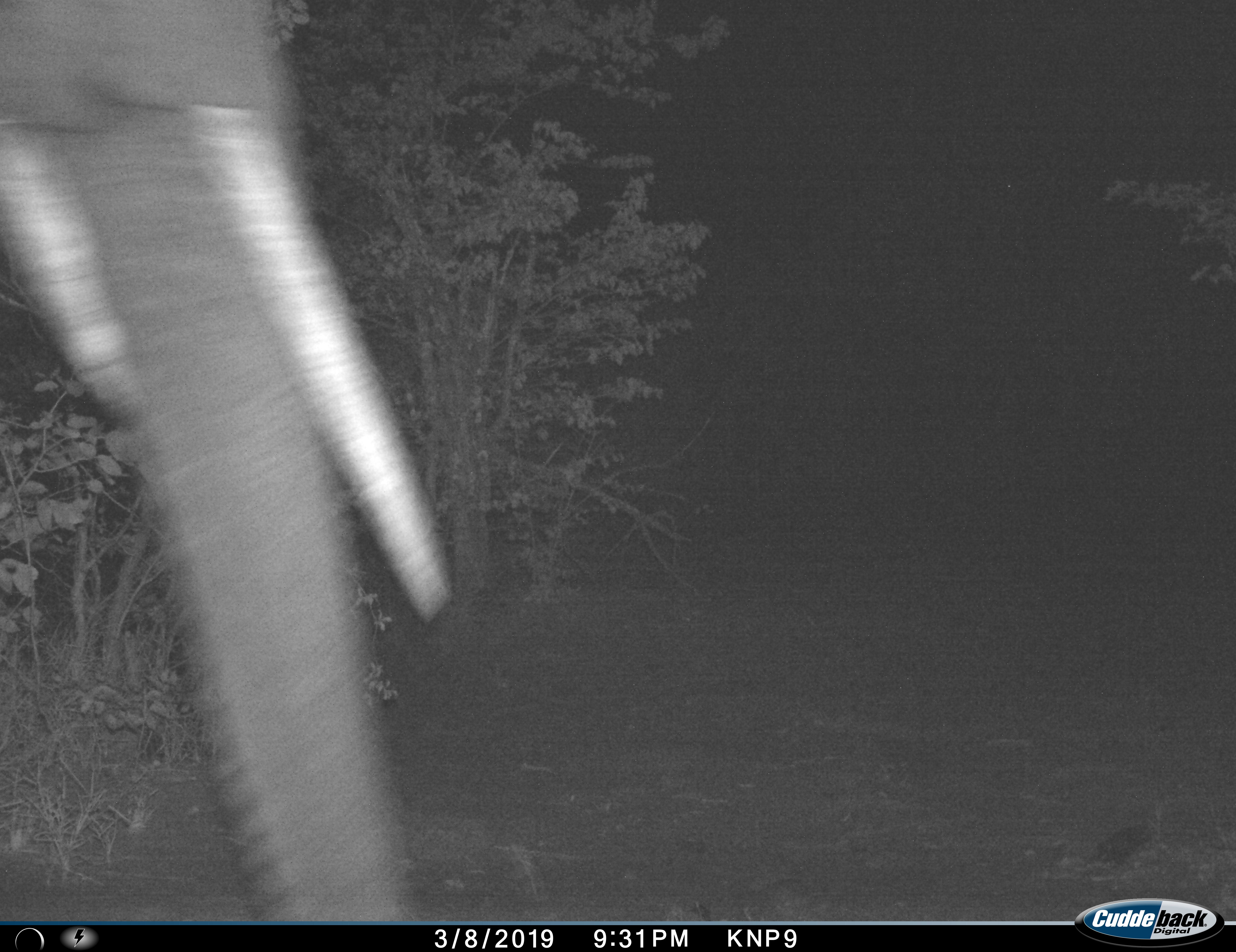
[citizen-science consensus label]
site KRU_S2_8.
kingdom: Animalia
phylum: Chordata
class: Mammalia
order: Proboscidea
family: Elephantidae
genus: Loxodonta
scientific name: Loxodonta africana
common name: african bush elephant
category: elephant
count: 1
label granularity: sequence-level